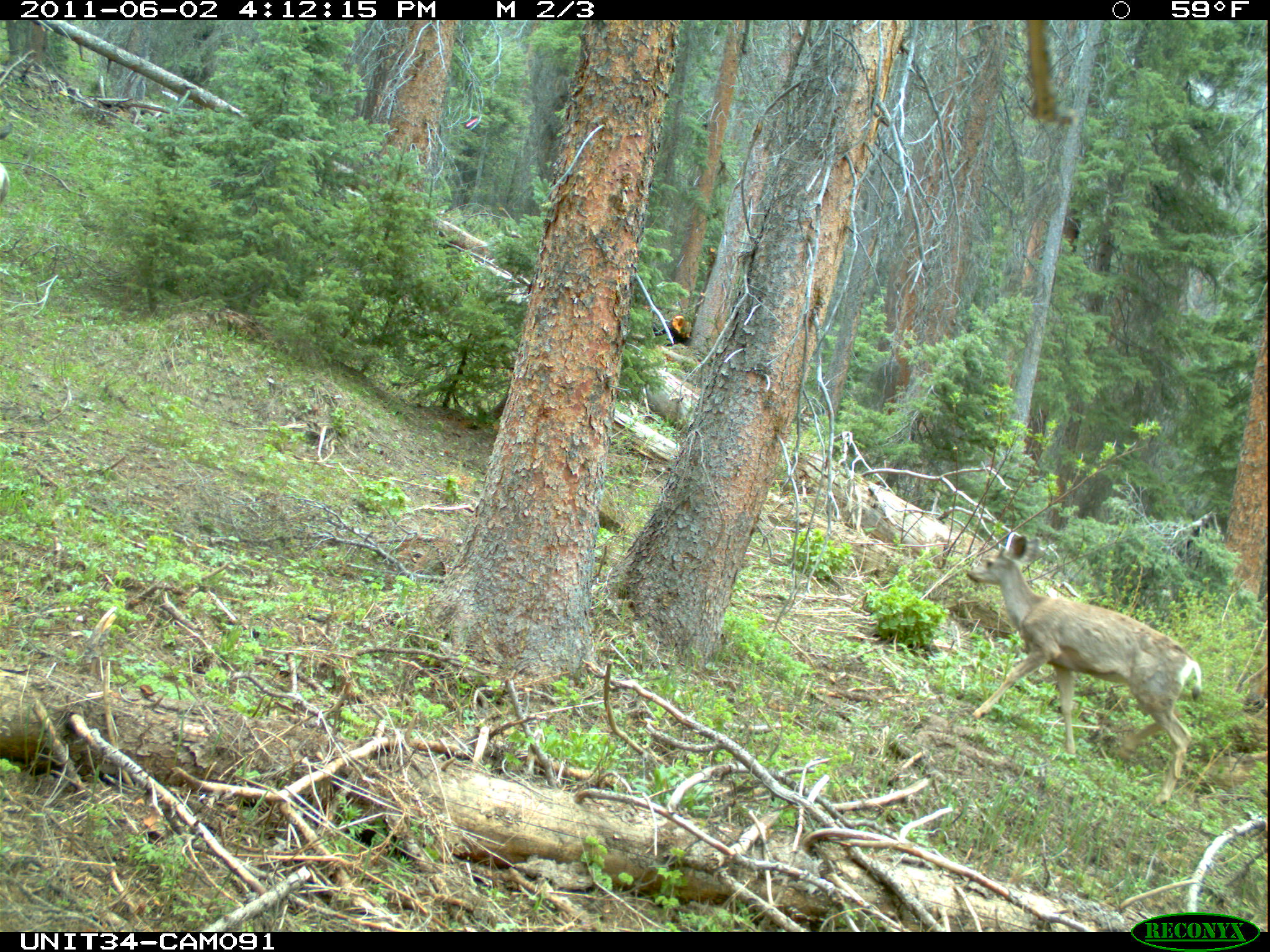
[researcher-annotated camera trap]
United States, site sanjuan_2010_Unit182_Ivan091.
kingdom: Animalia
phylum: Chordata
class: Mammalia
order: Artiodactyla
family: Cervidae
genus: Odocoileus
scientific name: Odocoileus hemionus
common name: mule deer